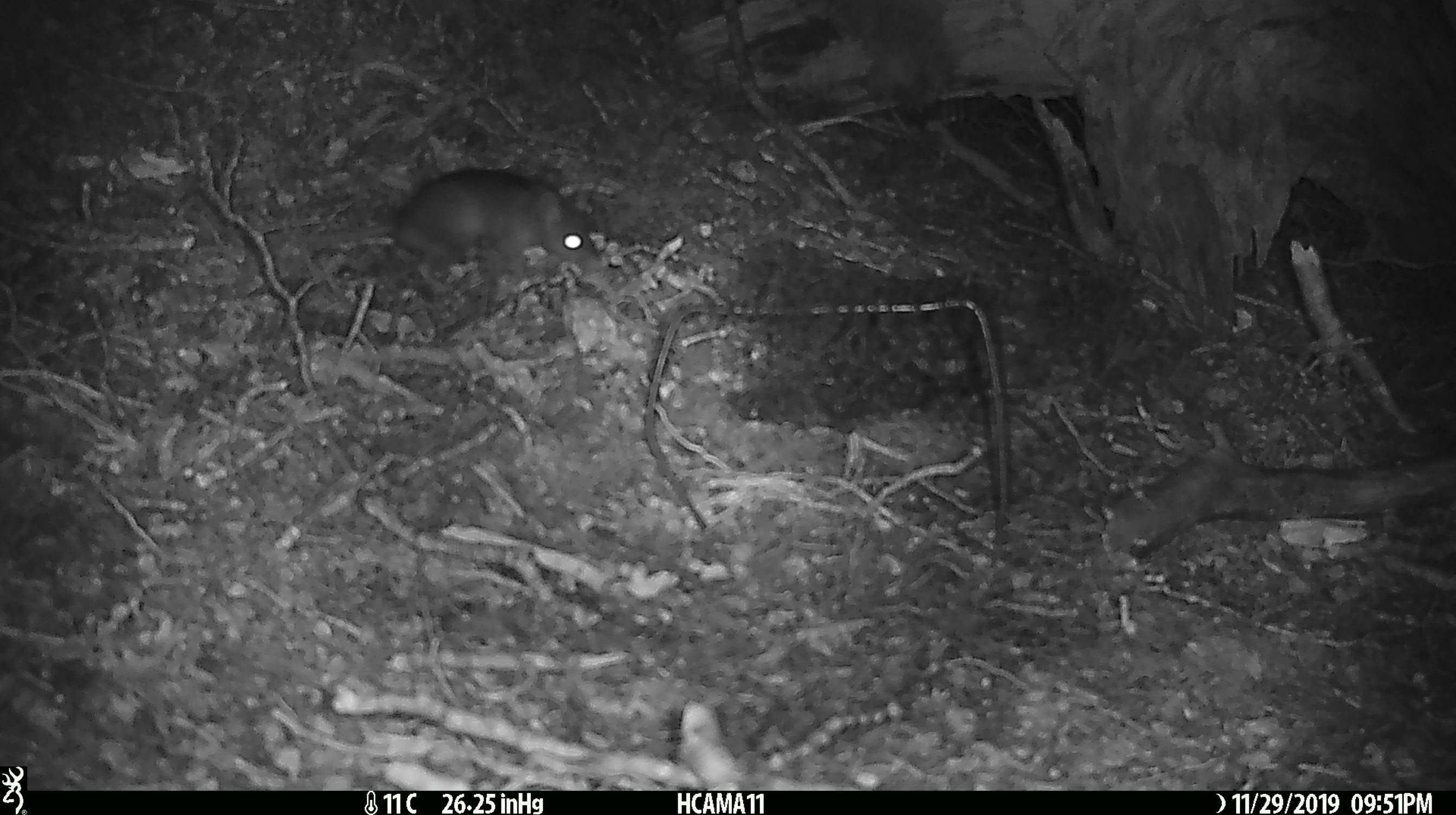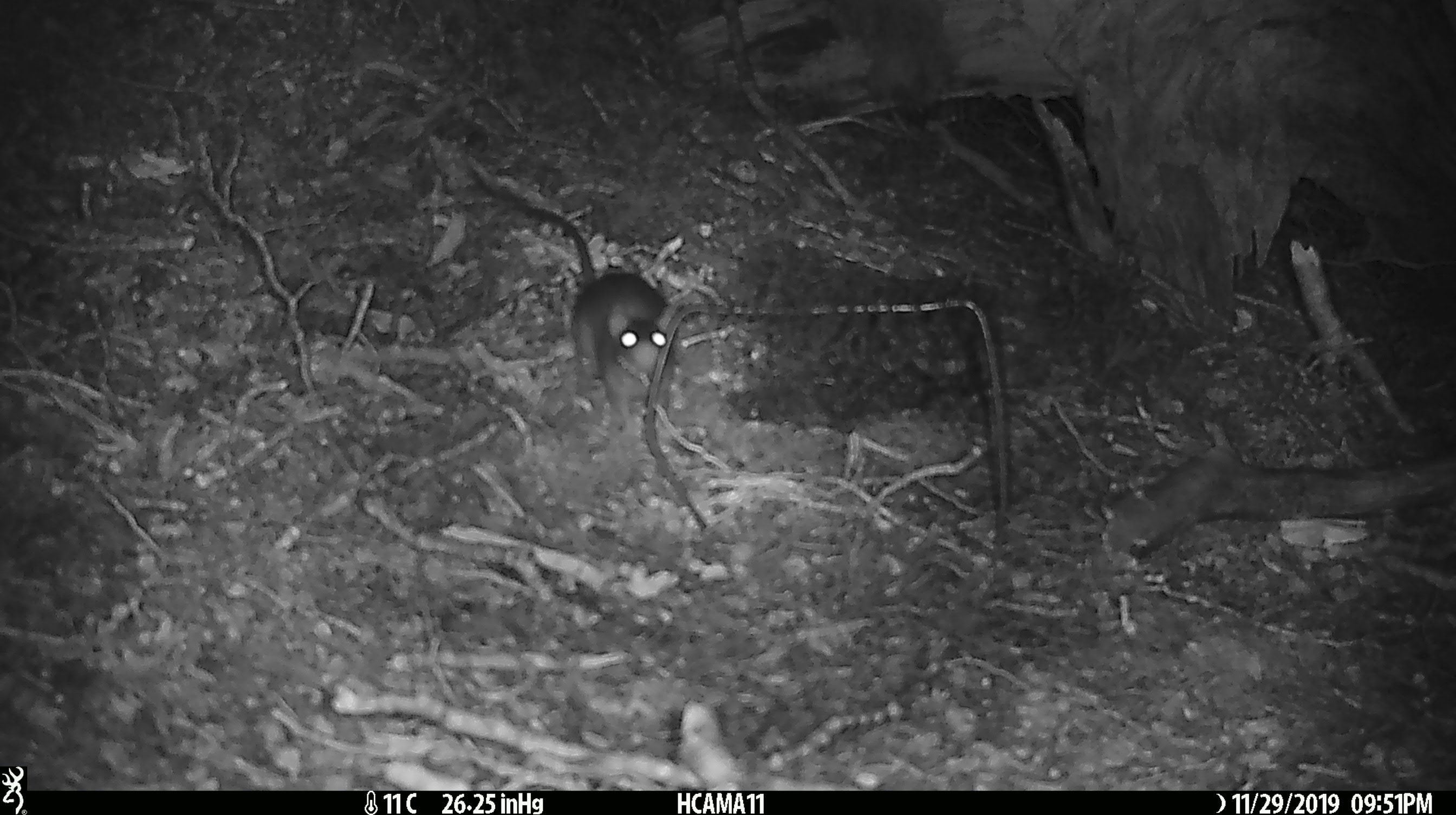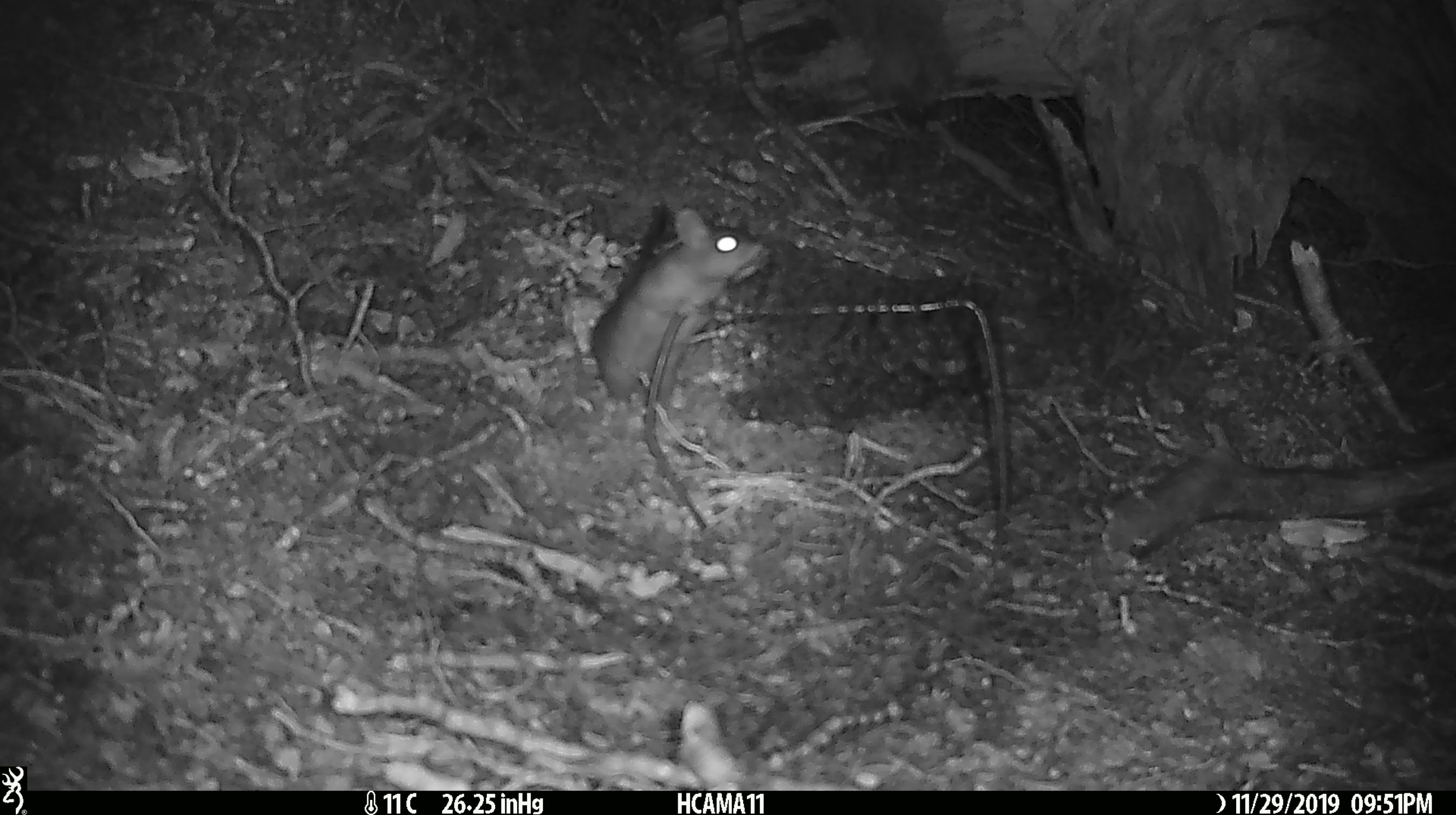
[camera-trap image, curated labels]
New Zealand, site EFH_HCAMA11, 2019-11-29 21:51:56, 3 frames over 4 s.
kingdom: Animalia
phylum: Chordata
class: Mammalia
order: Rodentia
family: Muridae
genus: Rattus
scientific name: Rattus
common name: rat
Rat (Rattus).